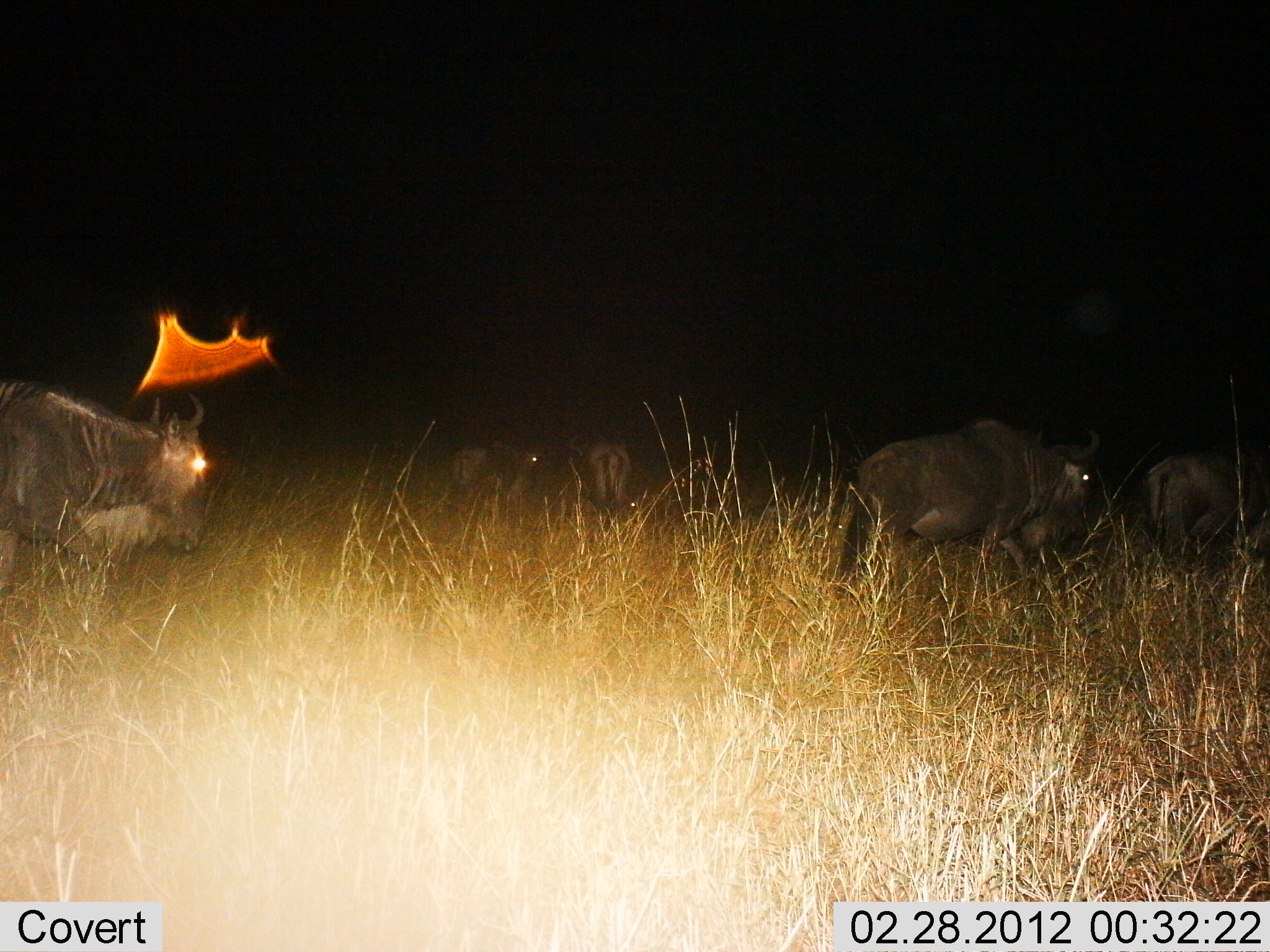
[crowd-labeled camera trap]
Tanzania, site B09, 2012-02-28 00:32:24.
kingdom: Animalia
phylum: Chordata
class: Mammalia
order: Artiodactyla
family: Bovidae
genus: Connochaetes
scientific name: Connochaetes taurinus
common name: blue wildebeest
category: wildebeest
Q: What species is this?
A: Wildebeest (blue wildebeest) (Connochaetes taurinus).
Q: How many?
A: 5.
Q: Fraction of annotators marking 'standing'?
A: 24%.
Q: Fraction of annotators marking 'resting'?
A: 0%.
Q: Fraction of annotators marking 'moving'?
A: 76%.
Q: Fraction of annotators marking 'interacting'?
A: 0%.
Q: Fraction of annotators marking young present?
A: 0%.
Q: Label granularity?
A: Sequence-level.